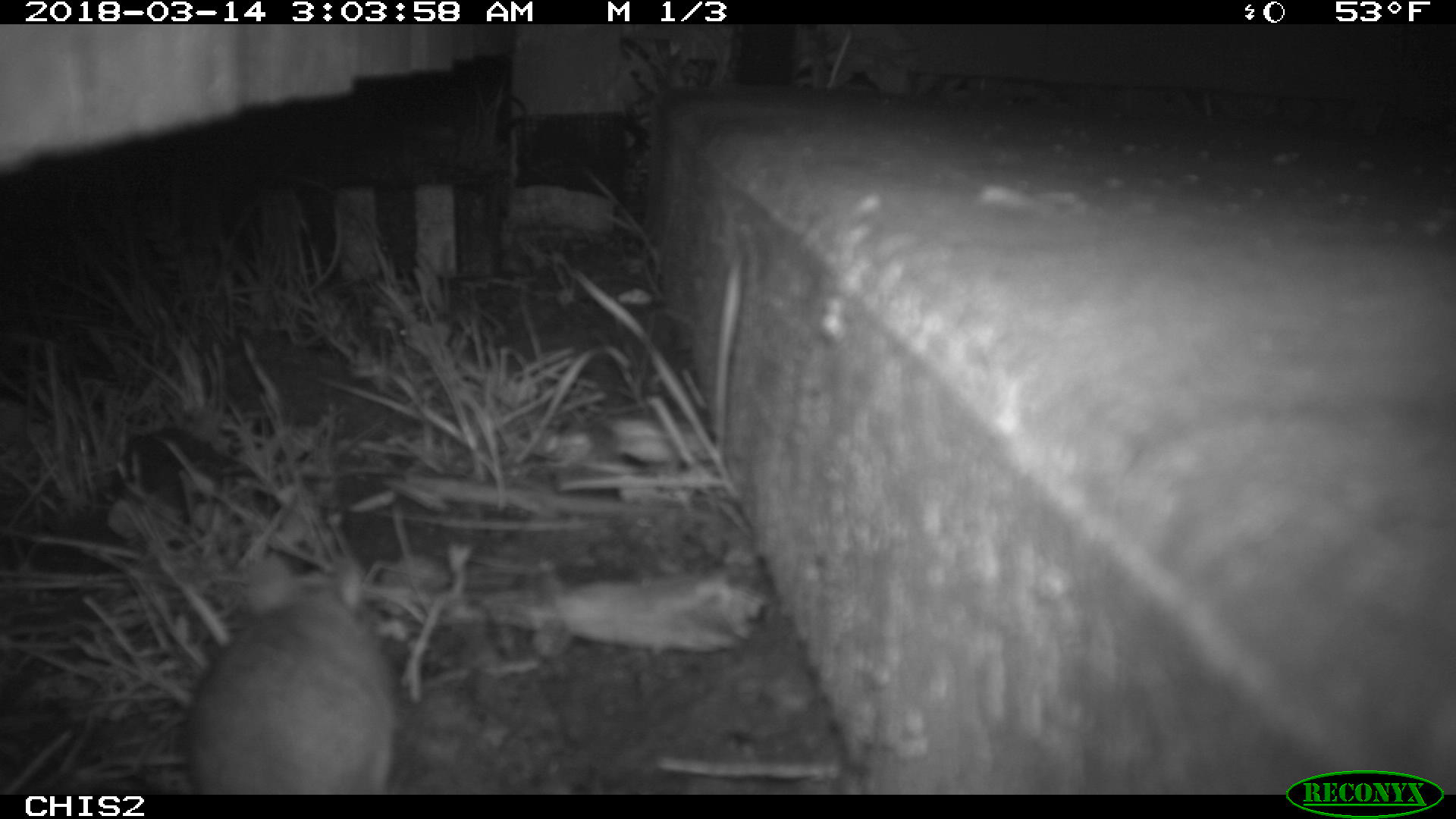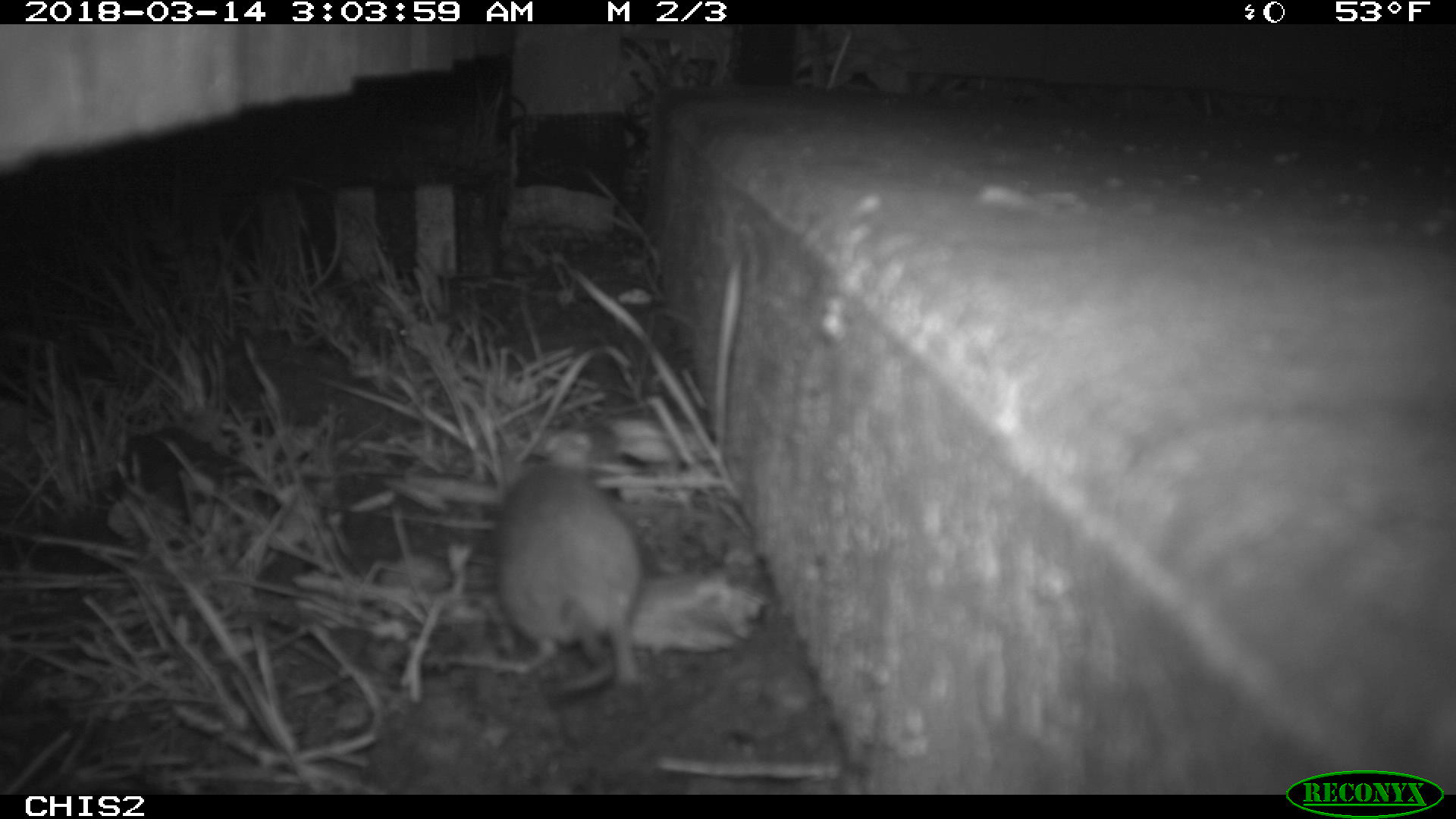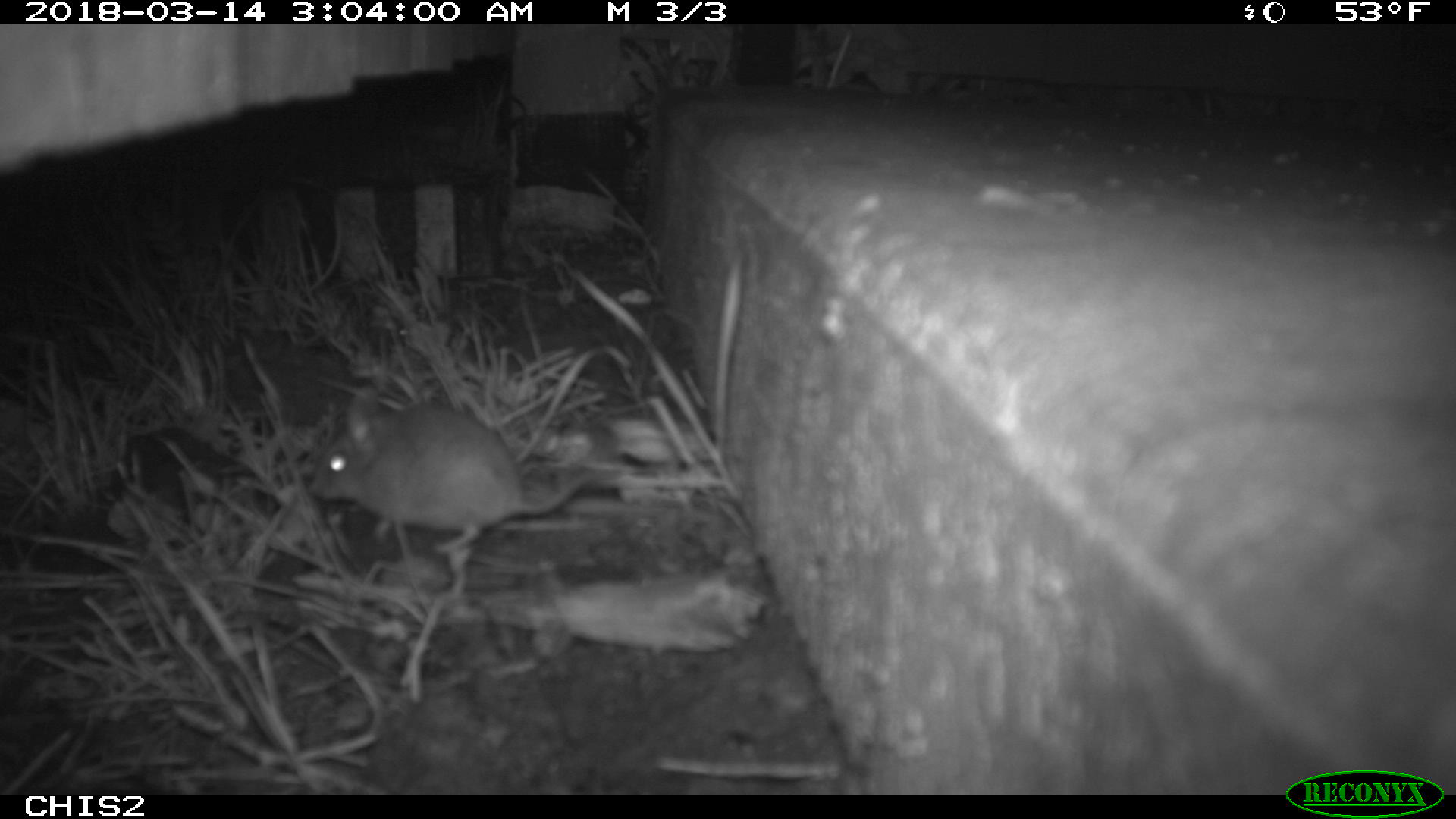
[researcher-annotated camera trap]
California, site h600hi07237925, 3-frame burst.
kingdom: Animalia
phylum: Chordata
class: Mammalia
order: Rodentia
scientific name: Rodentia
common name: rodent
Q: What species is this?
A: Rodent (Rodentia).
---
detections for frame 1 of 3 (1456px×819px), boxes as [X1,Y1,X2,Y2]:
rodent: [186,555,394,795]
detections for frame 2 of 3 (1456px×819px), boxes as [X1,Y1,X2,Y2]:
rodent: [490,428,652,703]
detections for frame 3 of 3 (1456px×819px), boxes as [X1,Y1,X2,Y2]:
rodent: [309,385,624,570]